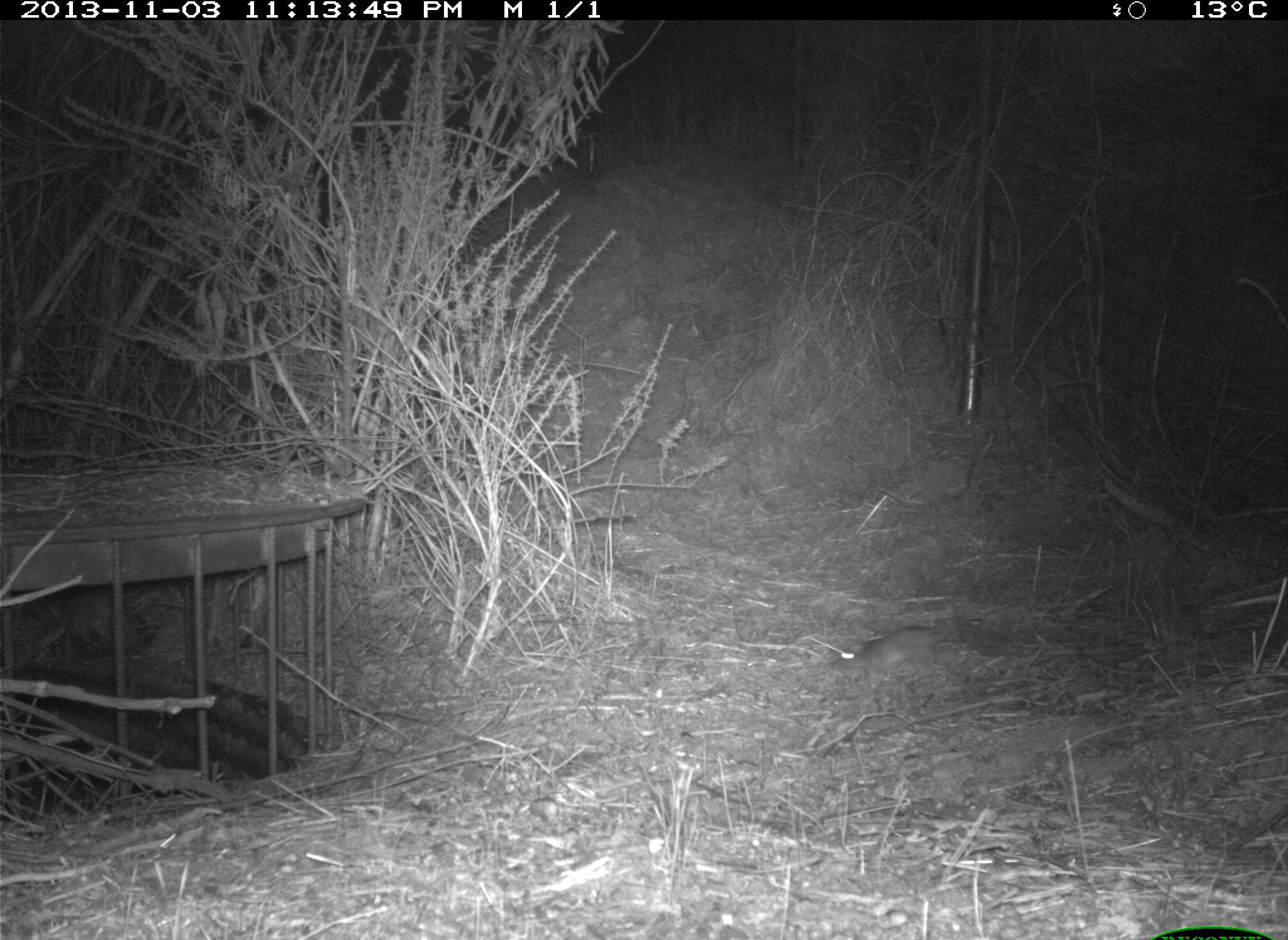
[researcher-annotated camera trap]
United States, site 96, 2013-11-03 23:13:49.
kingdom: Animalia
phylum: Chordata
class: Mammalia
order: Rodentia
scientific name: Rodentia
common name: rodent